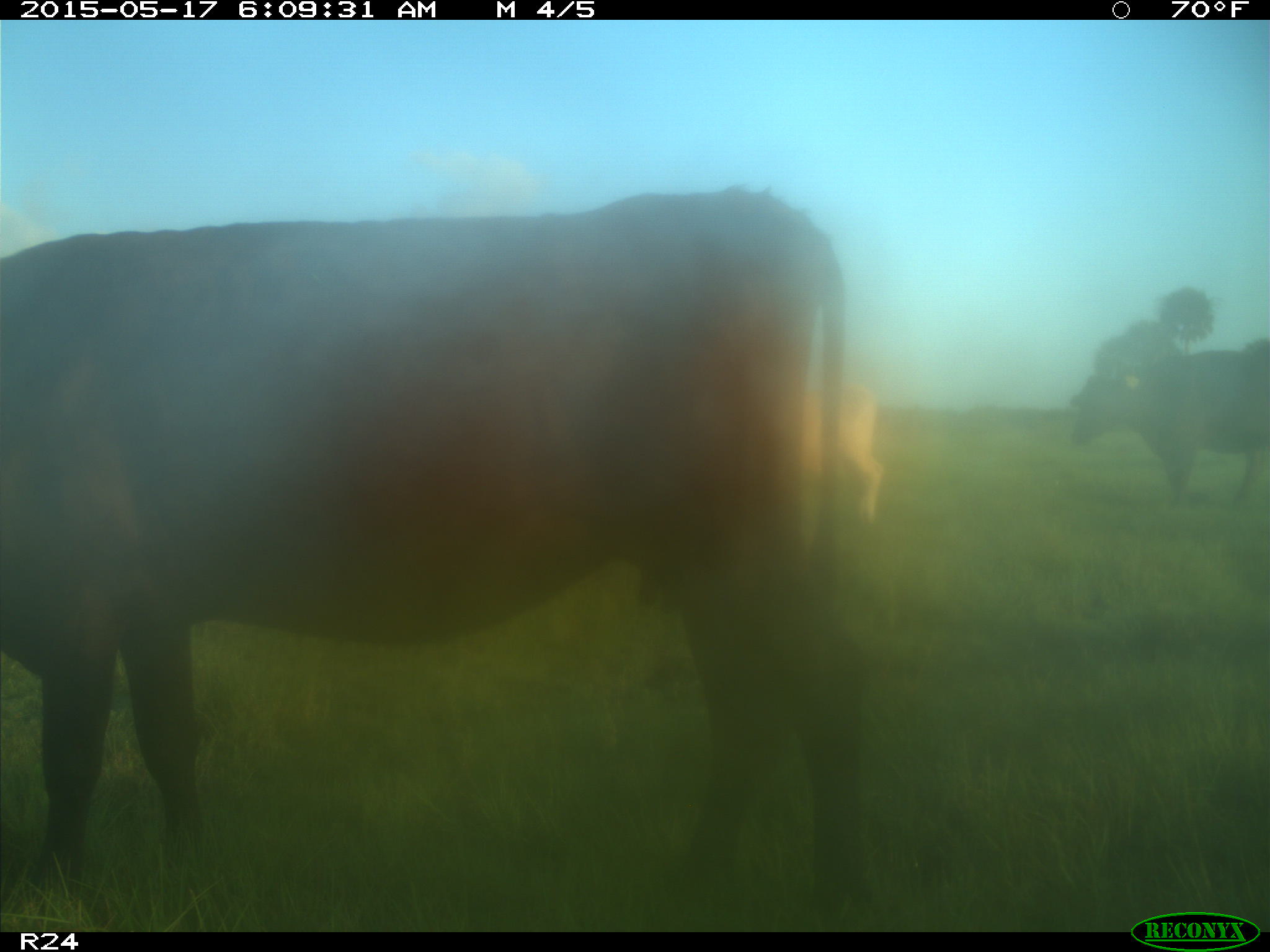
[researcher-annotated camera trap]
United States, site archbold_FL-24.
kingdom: Animalia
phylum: Chordata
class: Mammalia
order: Artiodactyla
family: Bovidae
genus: Bos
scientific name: Bos taurus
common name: domestic cow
Bos taurus (domestic cow).